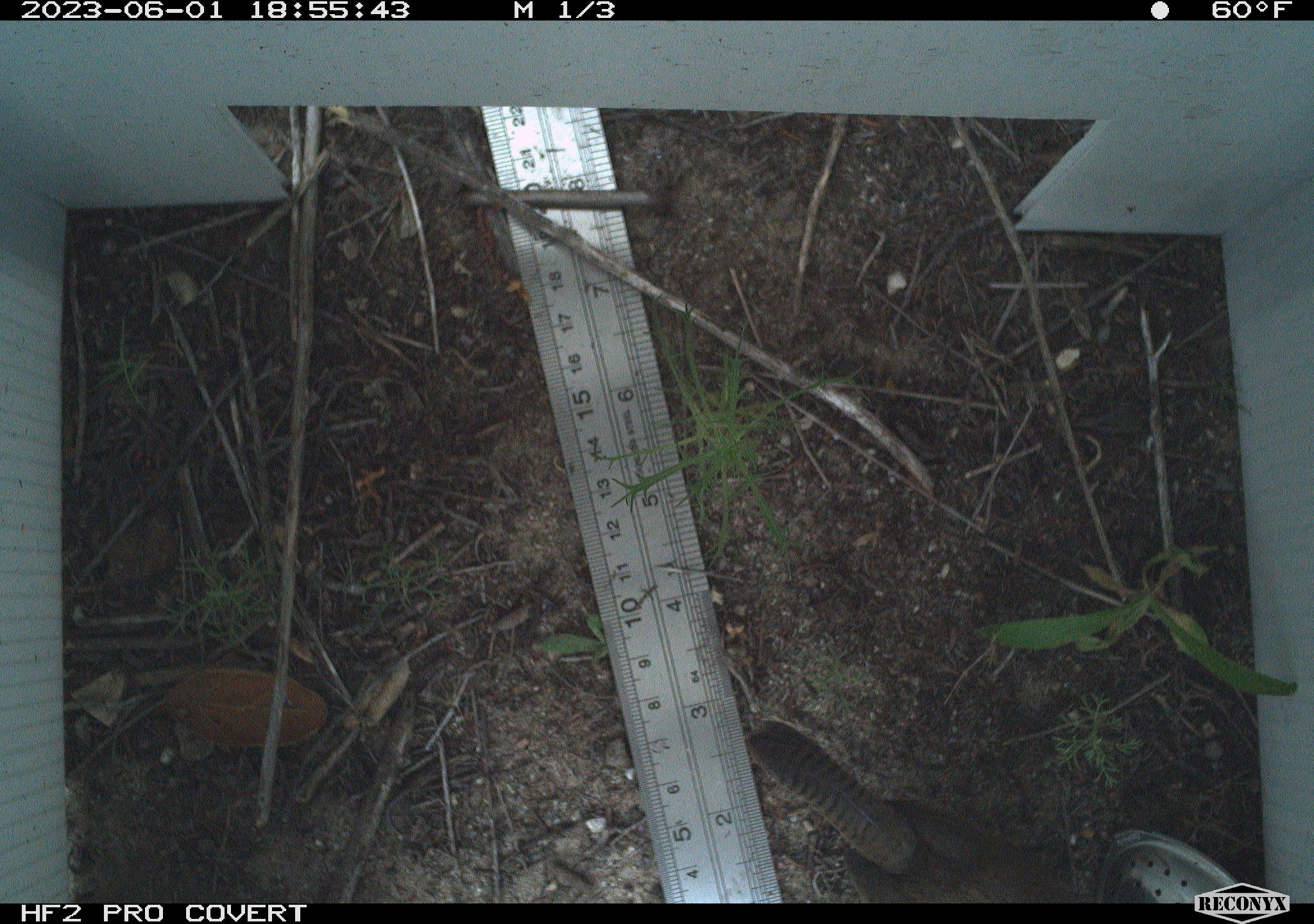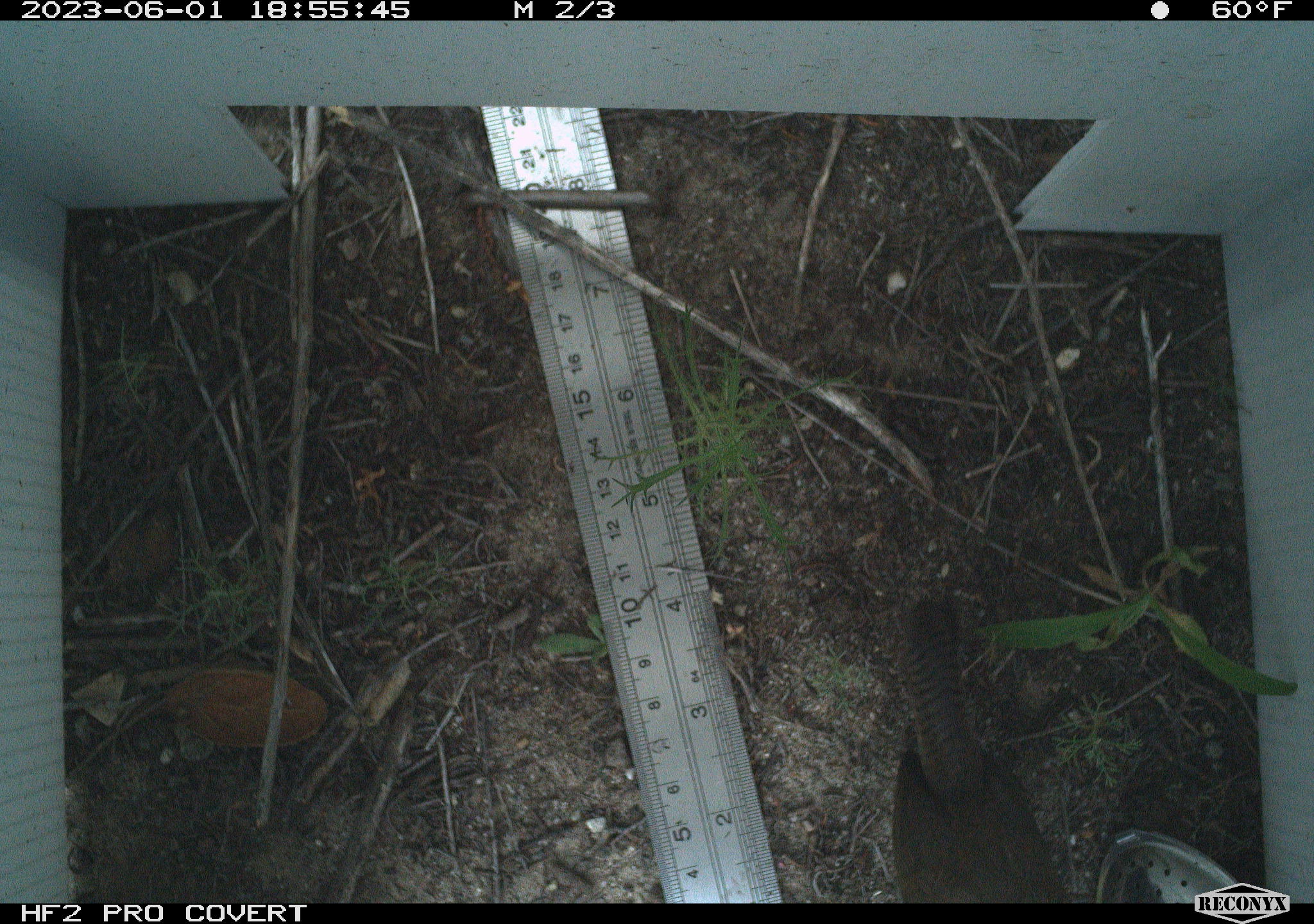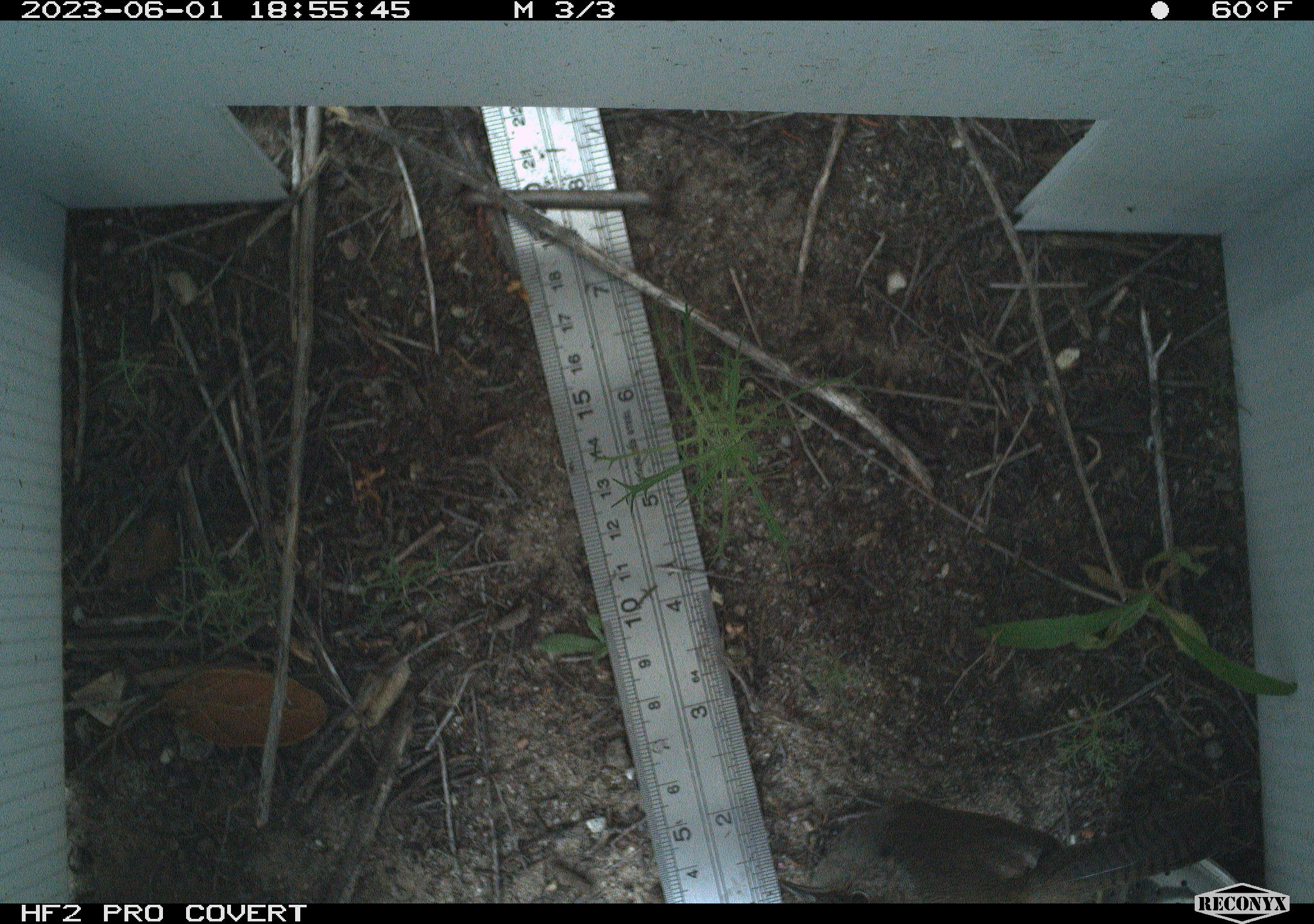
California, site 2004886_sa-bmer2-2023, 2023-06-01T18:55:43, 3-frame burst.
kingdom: Animalia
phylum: Chordata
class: Aves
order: Passeriformes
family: Troglodytidae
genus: Thryomanes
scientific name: Thryomanes bewickii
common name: bewick's wren